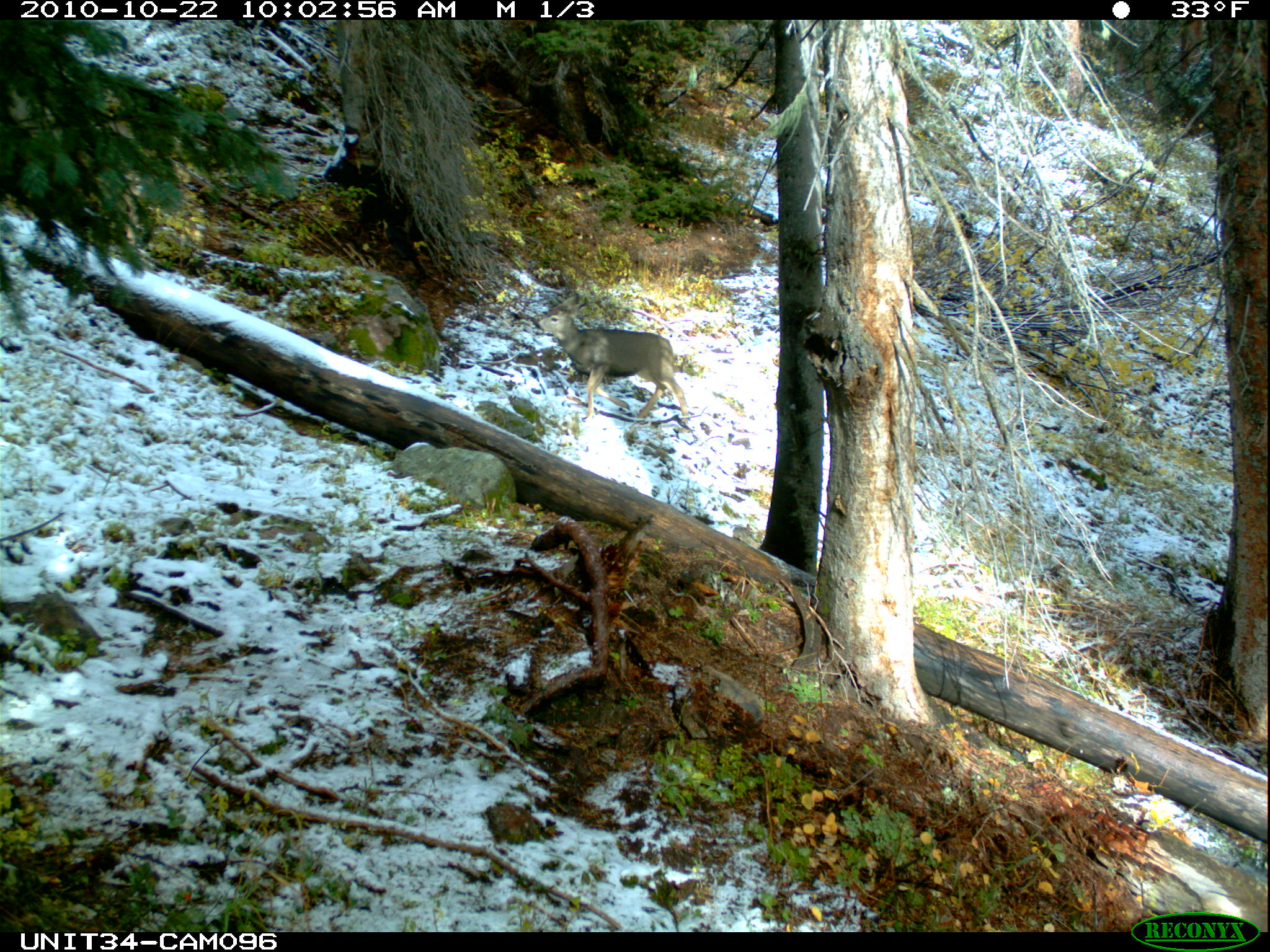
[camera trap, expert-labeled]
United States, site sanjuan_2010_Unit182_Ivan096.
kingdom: Animalia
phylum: Chordata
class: Mammalia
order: Artiodactyla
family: Cervidae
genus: Odocoileus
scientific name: Odocoileus hemionus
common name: mule deer